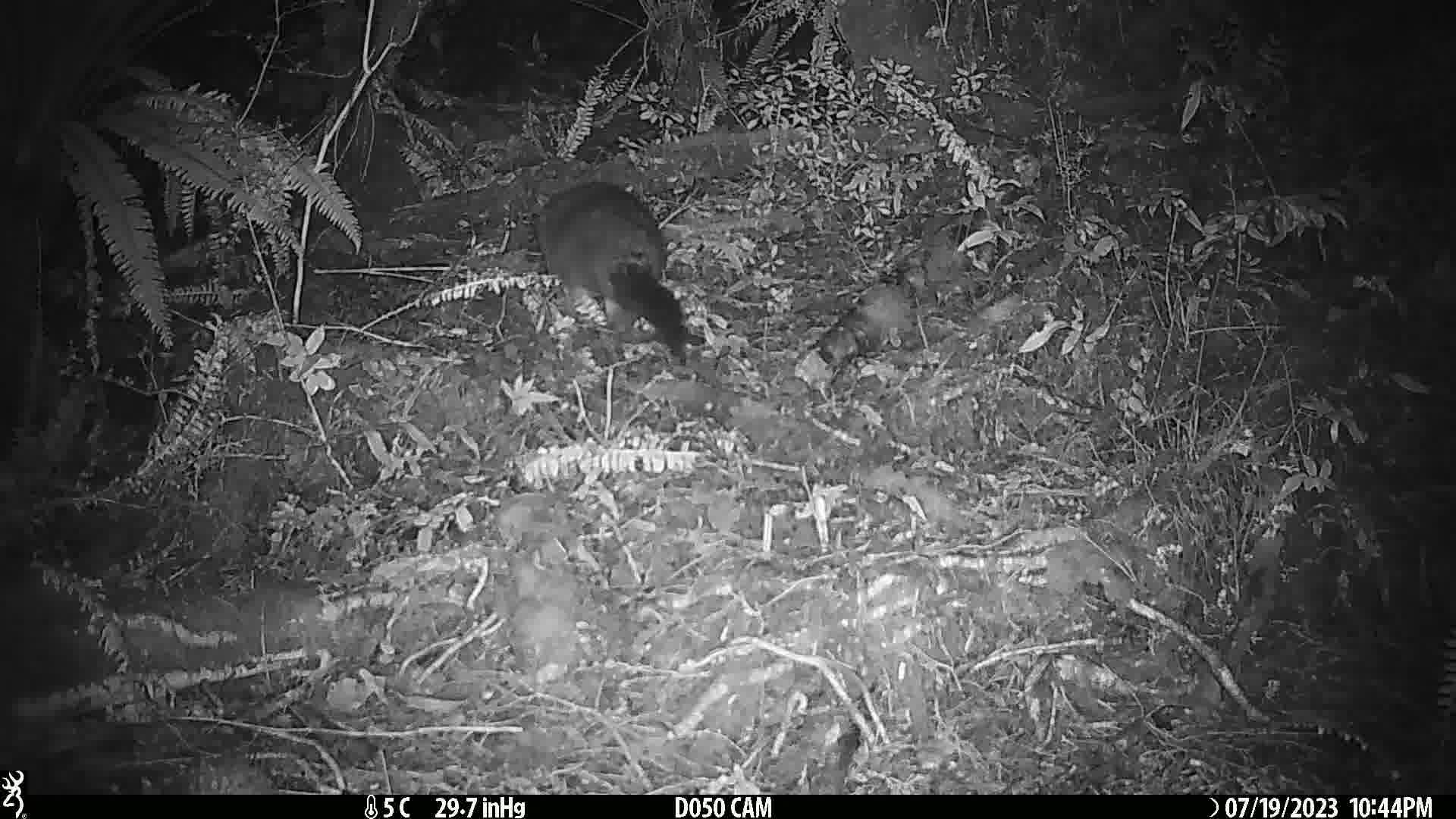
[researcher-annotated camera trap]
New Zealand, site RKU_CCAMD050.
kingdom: Animalia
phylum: Chordata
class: Mammalia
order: Diprotodontia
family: Phalangeridae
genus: Trichosurus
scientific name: Trichosurus vulpecula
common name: common brushtail possum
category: possum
Possum (common brushtail possum) (Trichosurus vulpecula).